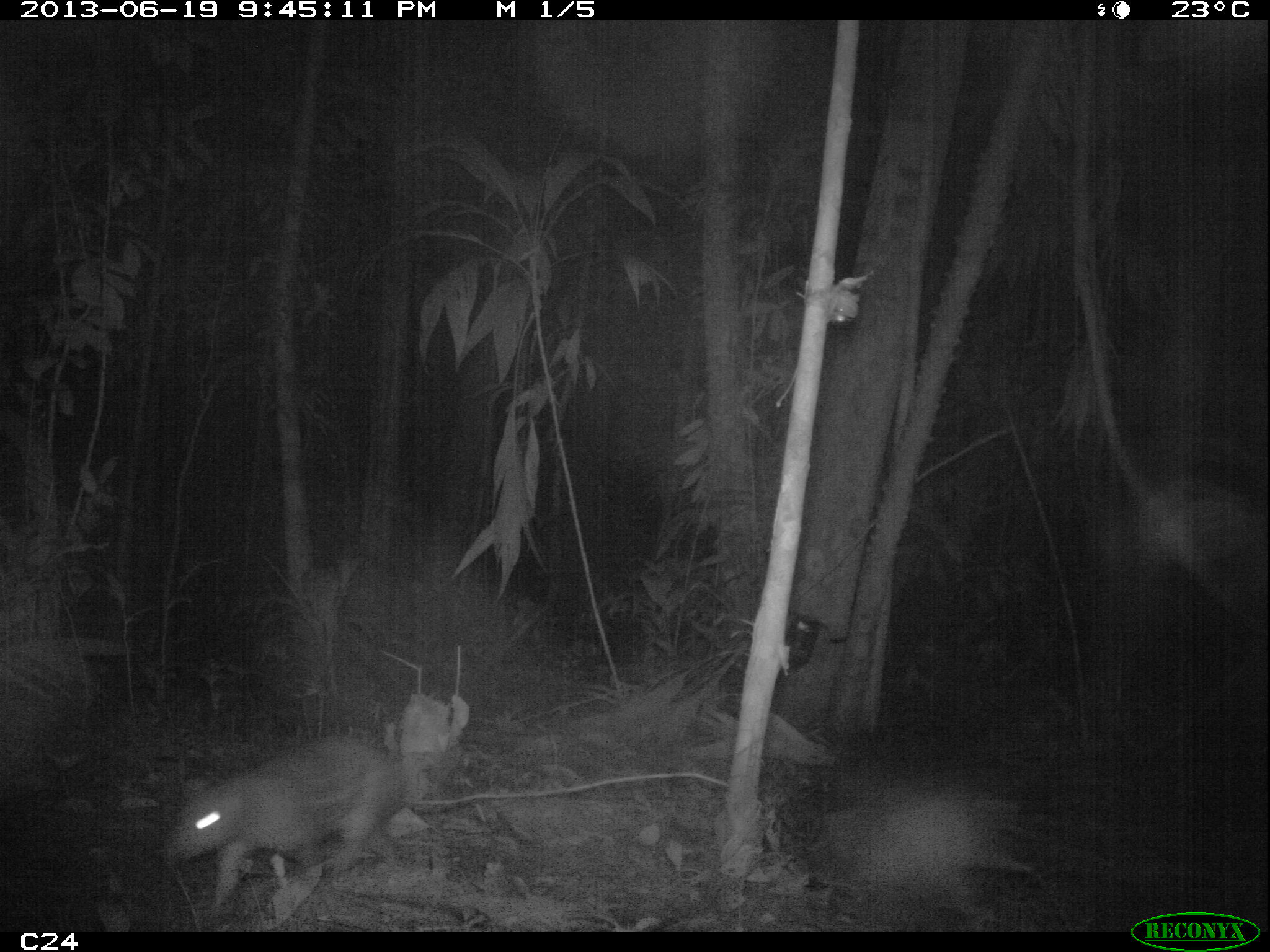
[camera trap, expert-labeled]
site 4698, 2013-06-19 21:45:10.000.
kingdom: Animalia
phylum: Chordata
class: Mammalia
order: Rodentia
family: Cuniculidae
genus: Cuniculus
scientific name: Cuniculus paca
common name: spotted paca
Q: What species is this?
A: Cuniculus paca (spotted paca).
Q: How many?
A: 1.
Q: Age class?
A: Adult.